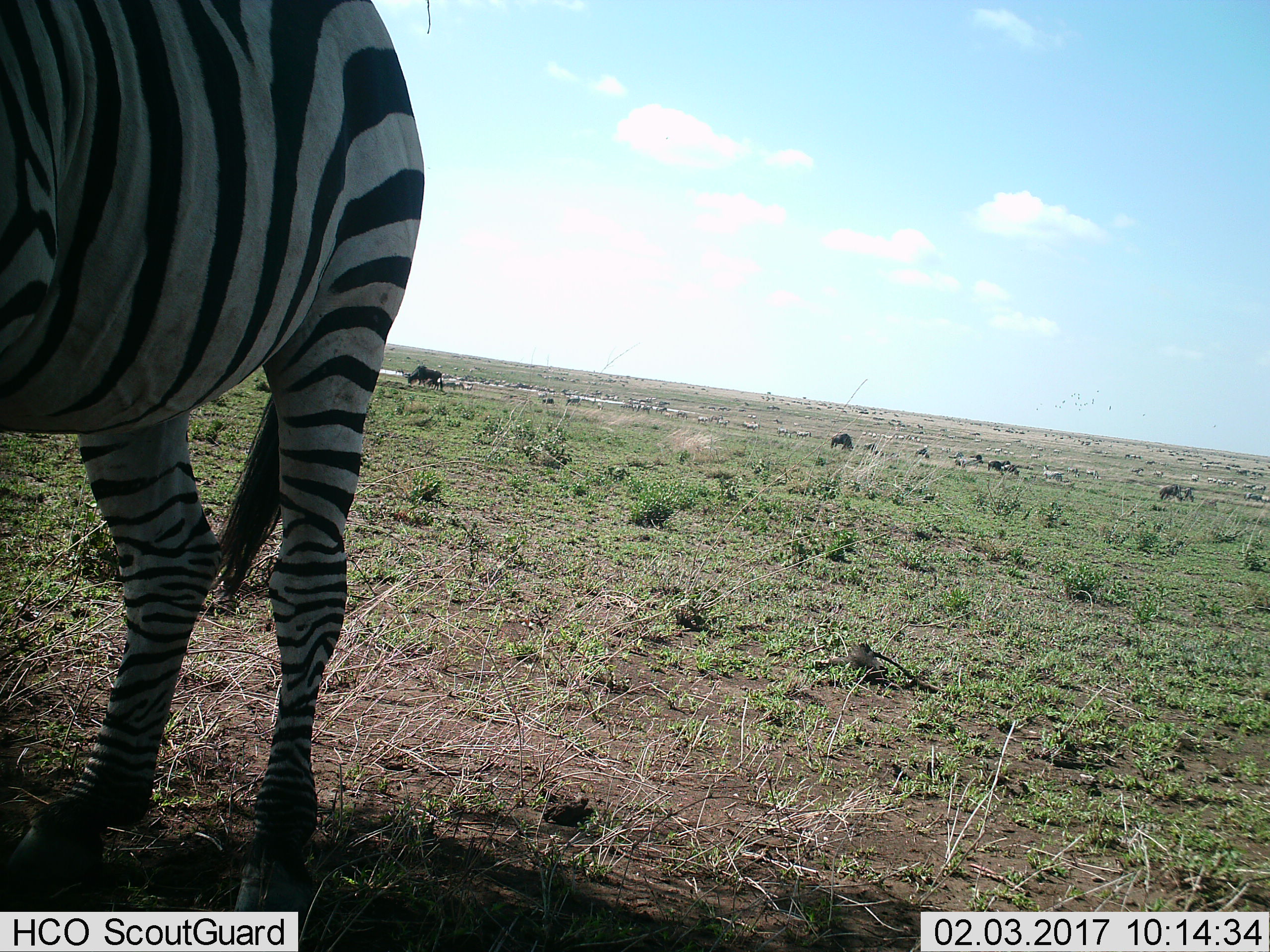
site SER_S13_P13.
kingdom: Animalia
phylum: Chordata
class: Mammalia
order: Perissodactyla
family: Equidae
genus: Equus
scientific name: Equus quagga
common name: plains zebra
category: zebraplains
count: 1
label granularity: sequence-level